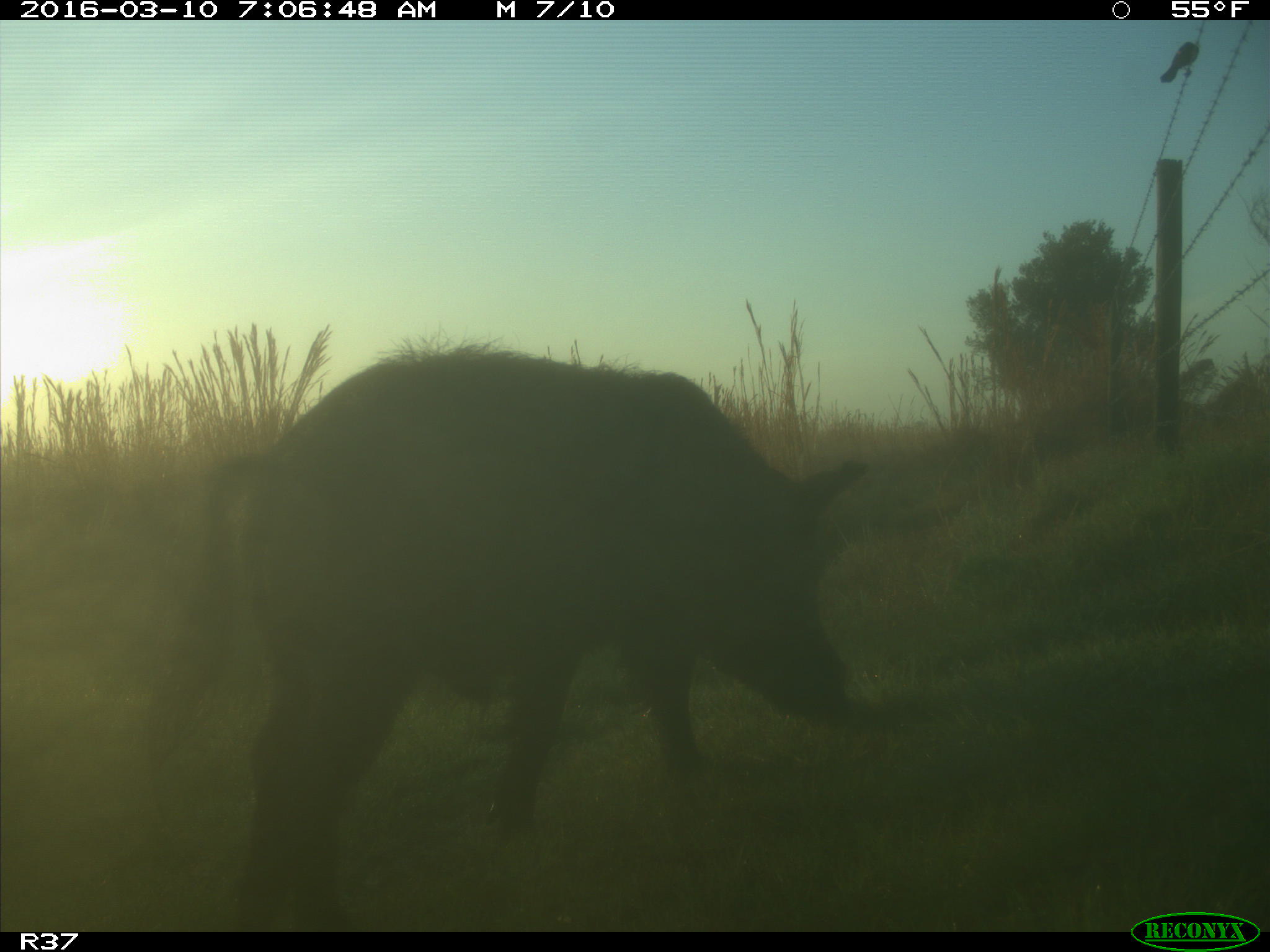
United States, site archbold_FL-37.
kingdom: Animalia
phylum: Chordata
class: Mammalia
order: Artiodactyla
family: Suidae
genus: Sus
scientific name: Sus scrofa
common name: wild boar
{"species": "Sus scrofa (wild boar)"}